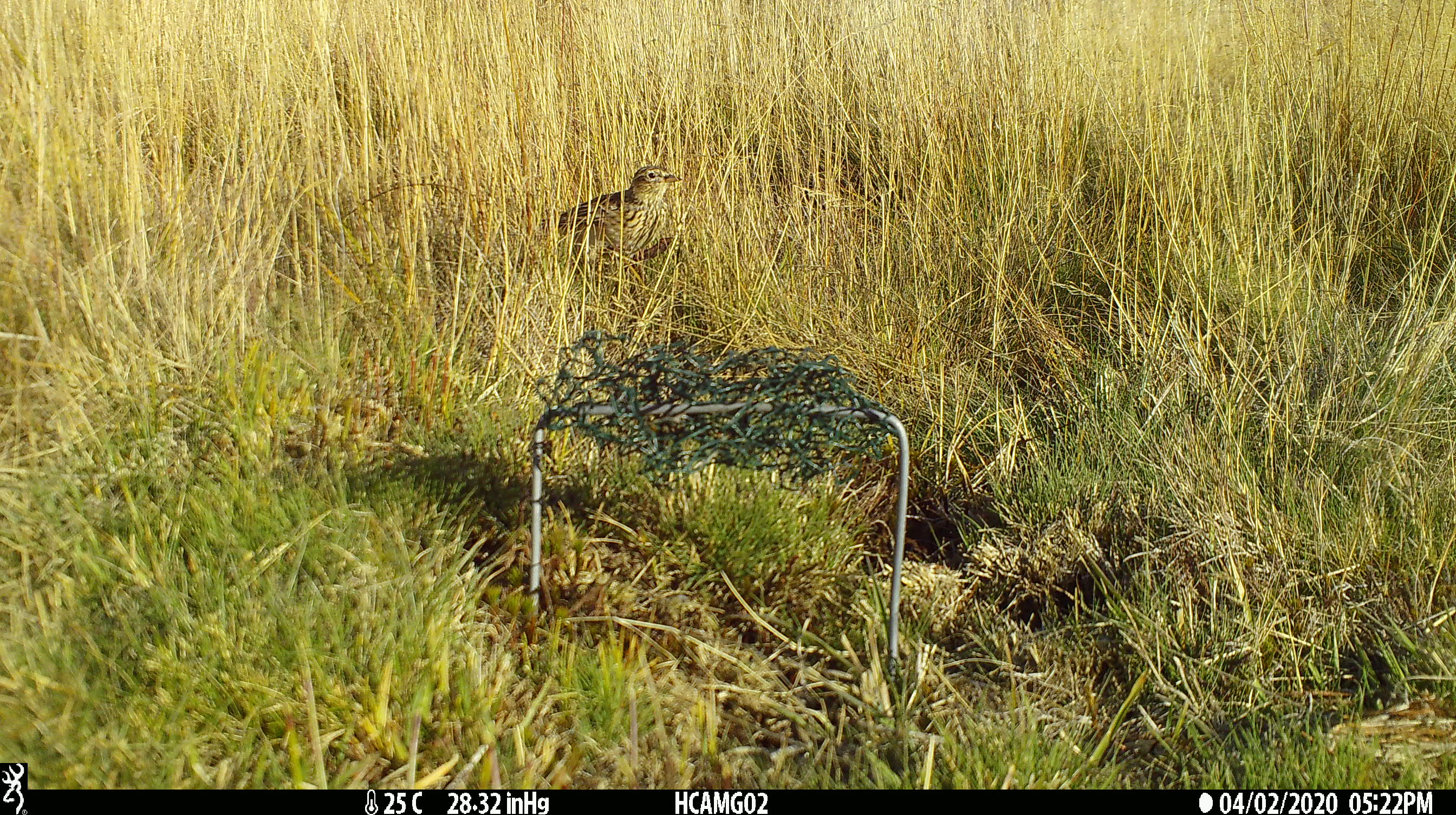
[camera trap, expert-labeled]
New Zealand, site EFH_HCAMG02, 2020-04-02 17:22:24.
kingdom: Animalia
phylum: Chordata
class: Aves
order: Passeriformes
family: Motacillidae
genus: Anthus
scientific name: Anthus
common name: pipit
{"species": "pipit (Anthus)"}